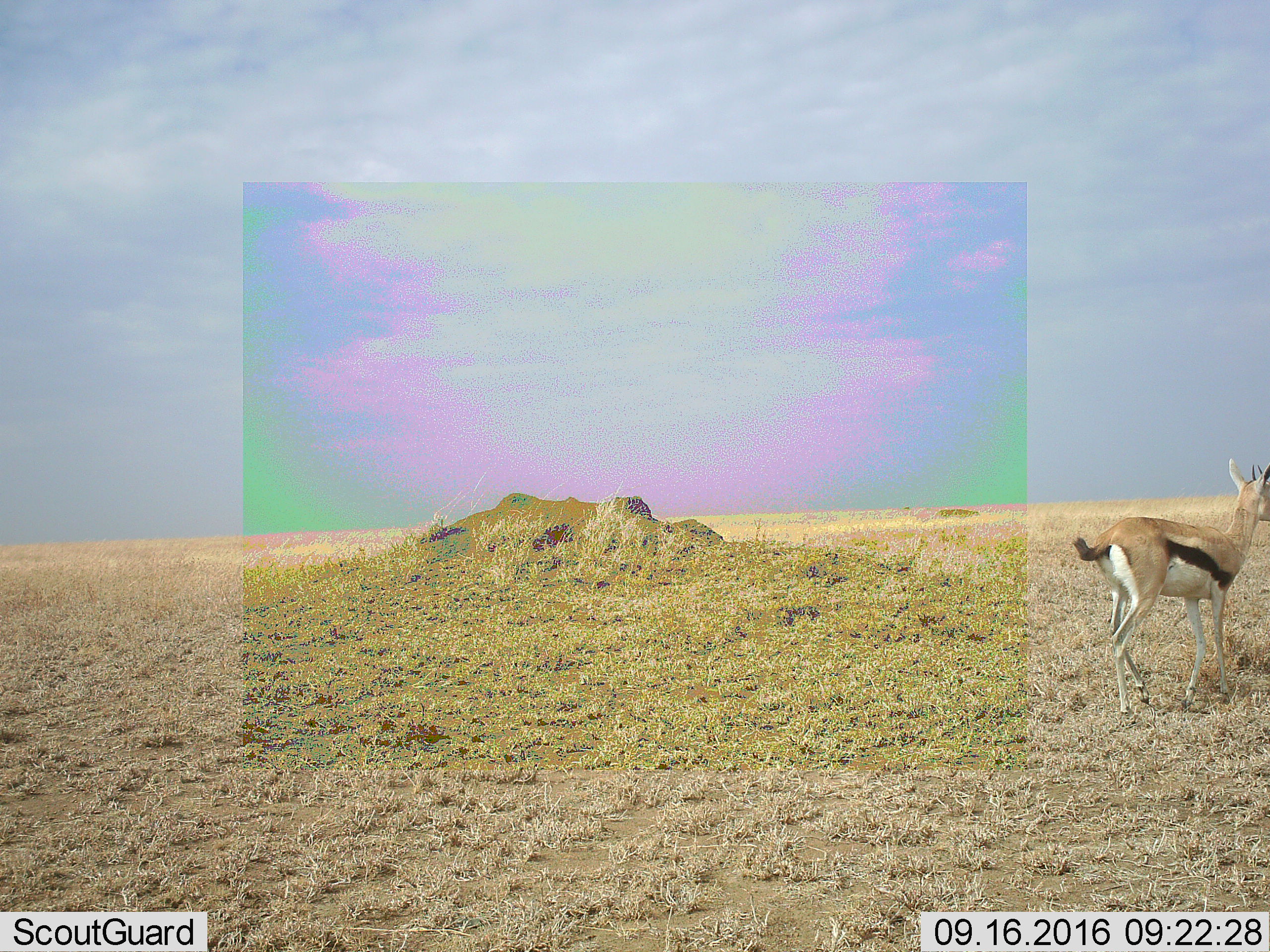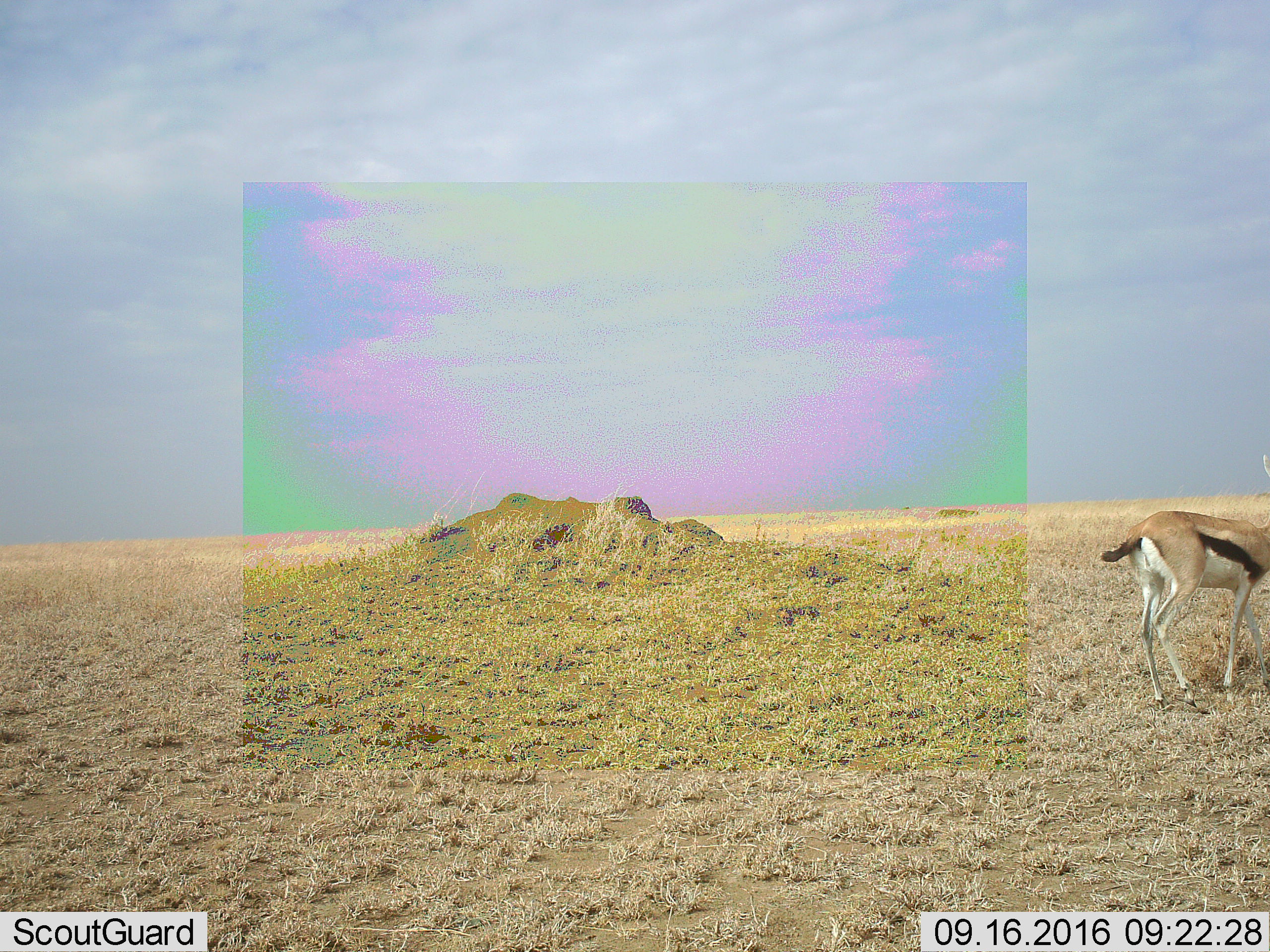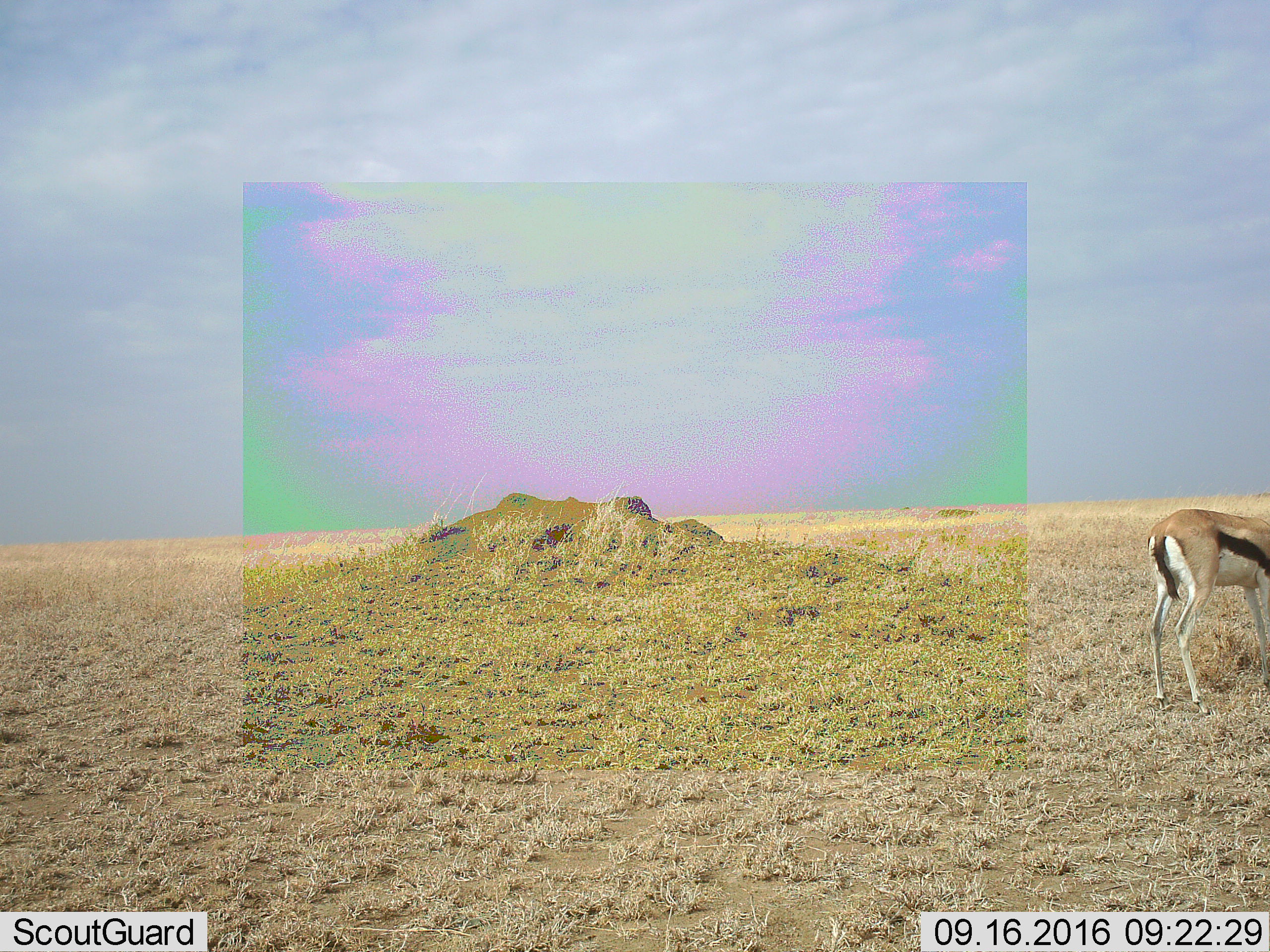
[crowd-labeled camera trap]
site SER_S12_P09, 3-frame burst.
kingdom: Animalia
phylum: Chordata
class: Mammalia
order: Artiodactyla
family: Bovidae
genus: Eudorcas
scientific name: Eudorcas thomsonii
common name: thomson's gazelle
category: gazellethomsons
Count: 1.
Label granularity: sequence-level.